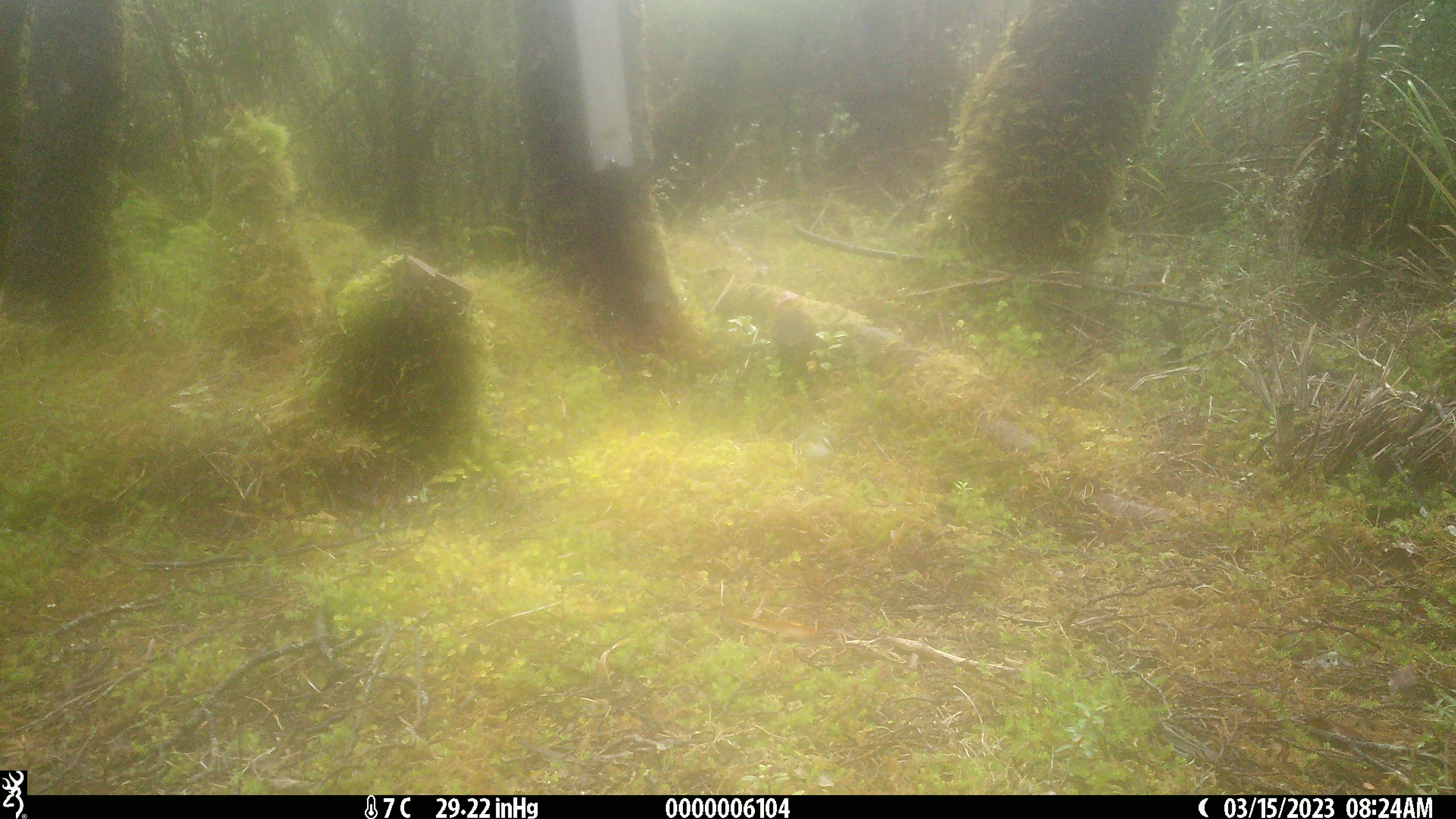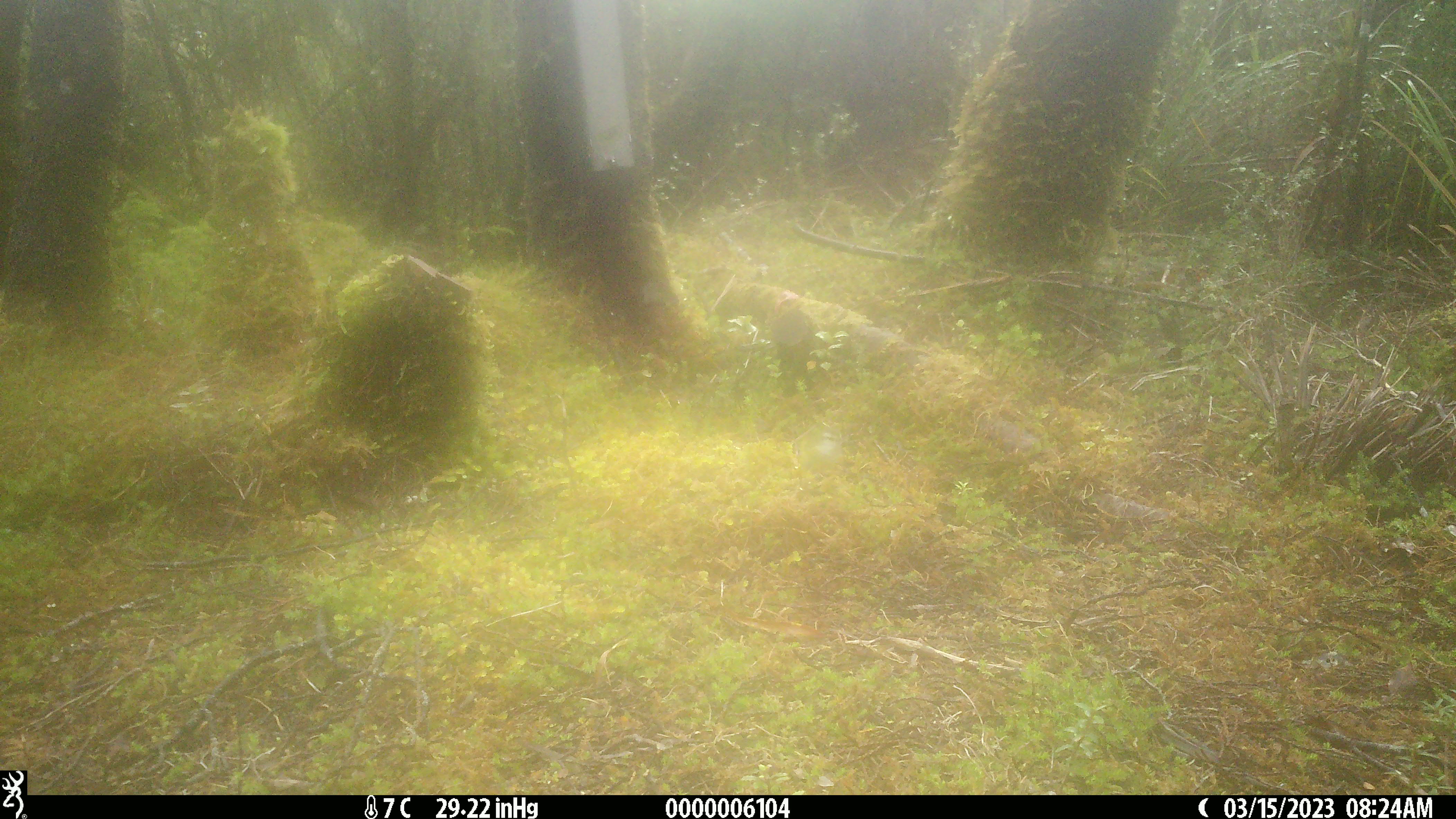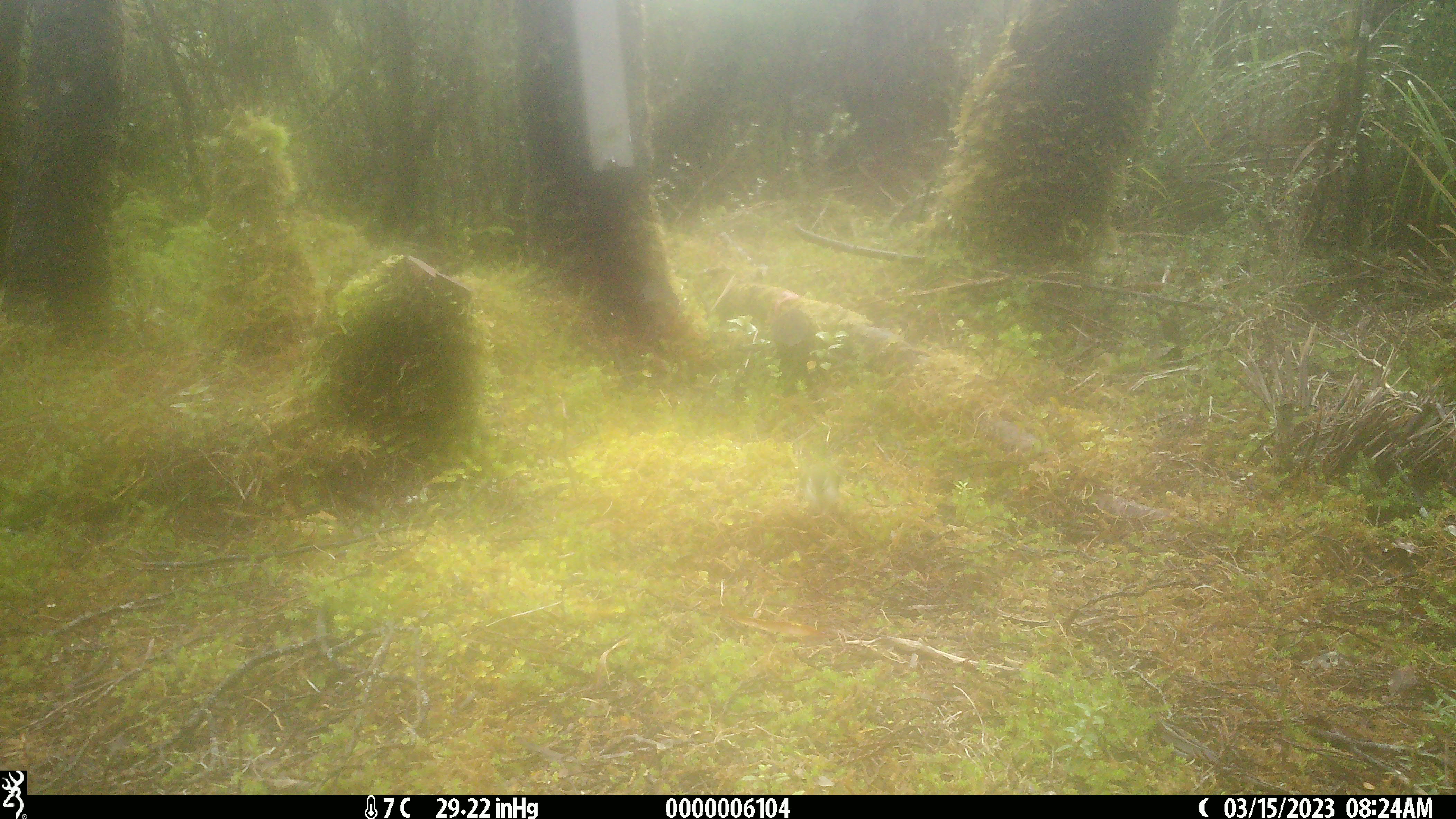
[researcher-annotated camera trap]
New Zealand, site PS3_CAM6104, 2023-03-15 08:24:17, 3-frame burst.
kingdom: Animalia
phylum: Chordata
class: Aves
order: Passeriformes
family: Acanthisittidae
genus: Acanthisitta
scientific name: Acanthisitta chloris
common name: rifleman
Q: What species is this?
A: Rifleman (Acanthisitta chloris).